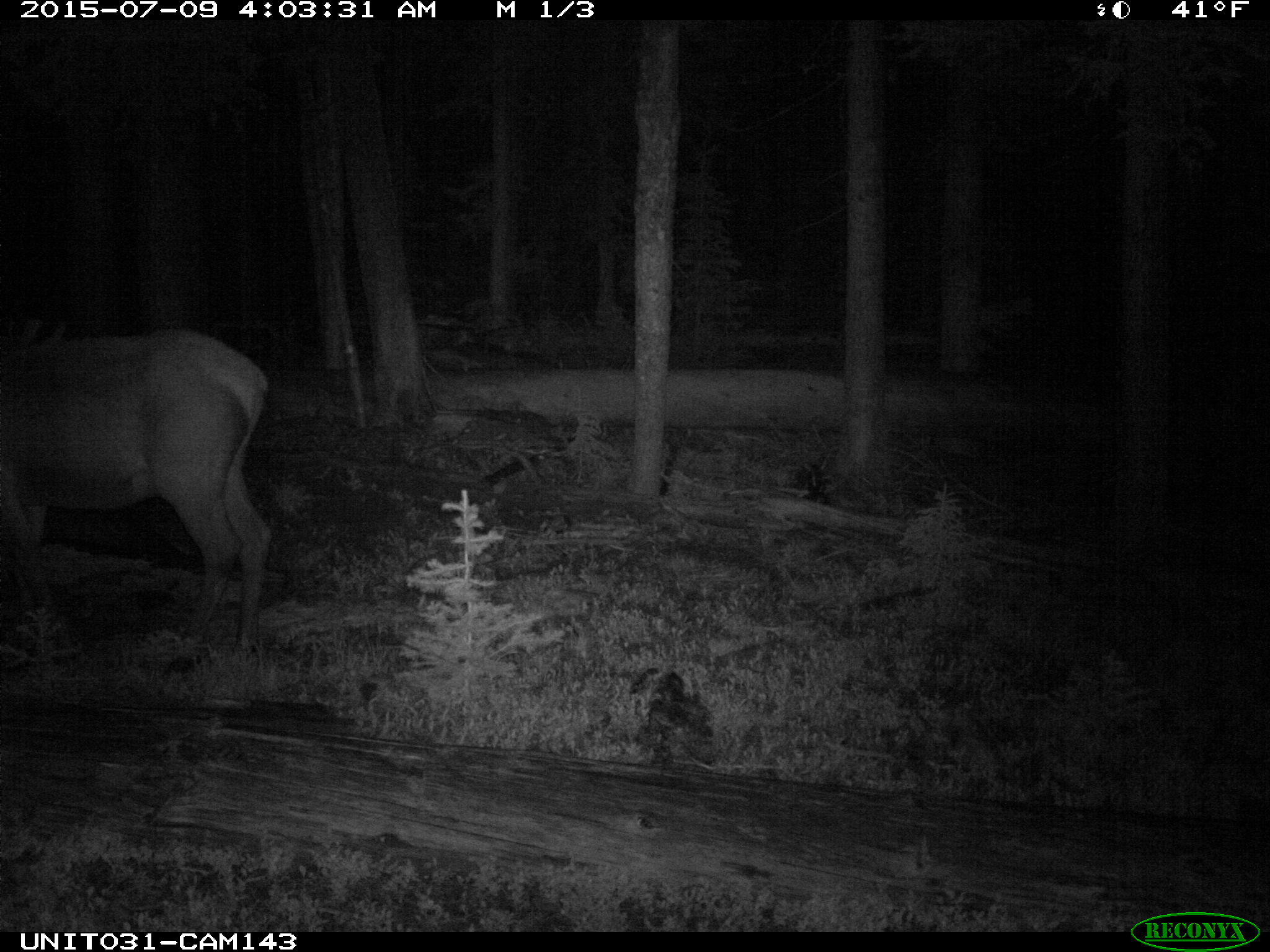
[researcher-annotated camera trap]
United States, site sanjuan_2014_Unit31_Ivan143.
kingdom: Animalia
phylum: Chordata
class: Mammalia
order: Artiodactyla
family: Cervidae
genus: Cervus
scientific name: Cervus elaphus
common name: red deer